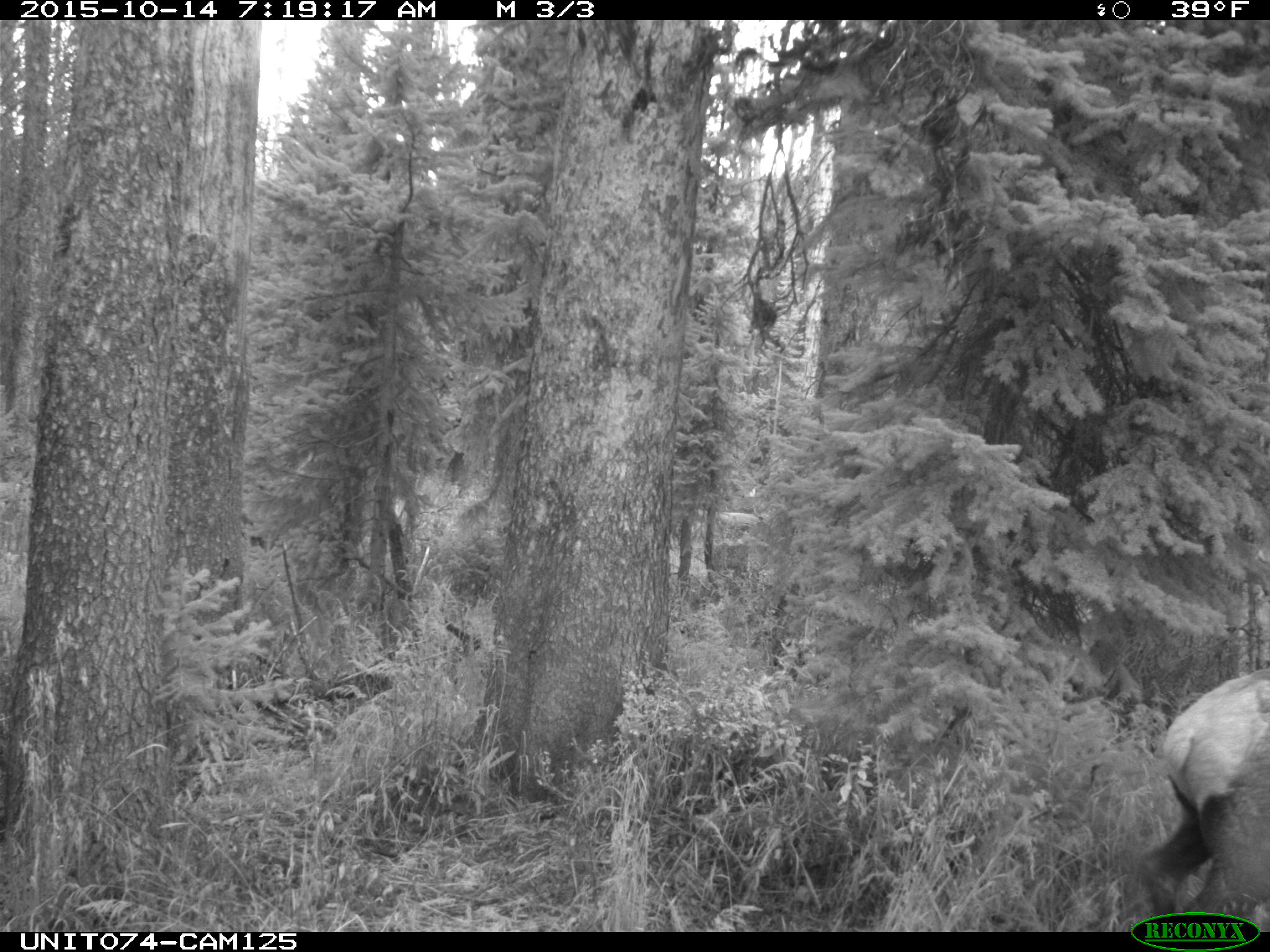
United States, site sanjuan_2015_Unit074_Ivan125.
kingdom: Animalia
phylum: Chordata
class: Mammalia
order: Artiodactyla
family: Cervidae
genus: Cervus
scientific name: Cervus elaphus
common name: red deer